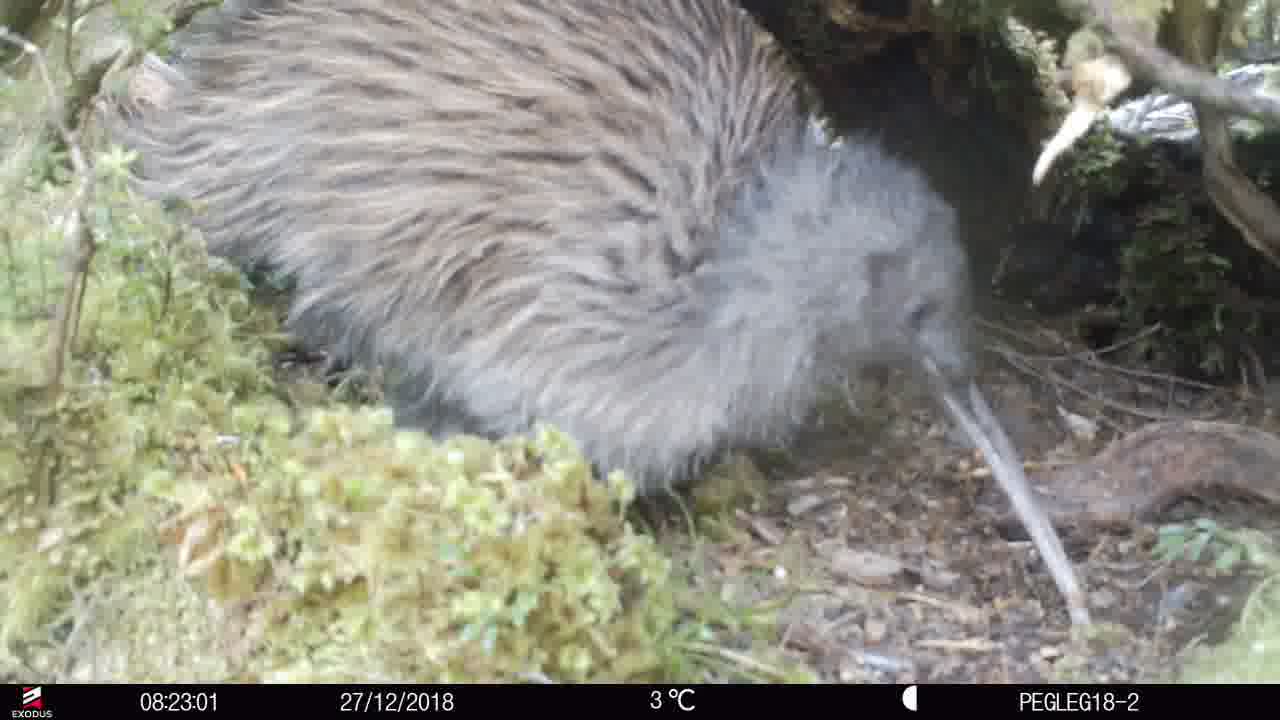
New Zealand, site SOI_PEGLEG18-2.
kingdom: Animalia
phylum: Chordata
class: Aves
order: Apterygiformes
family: Apterygidae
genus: Apteryx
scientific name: Apteryx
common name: kiwi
Kiwi (Apteryx).